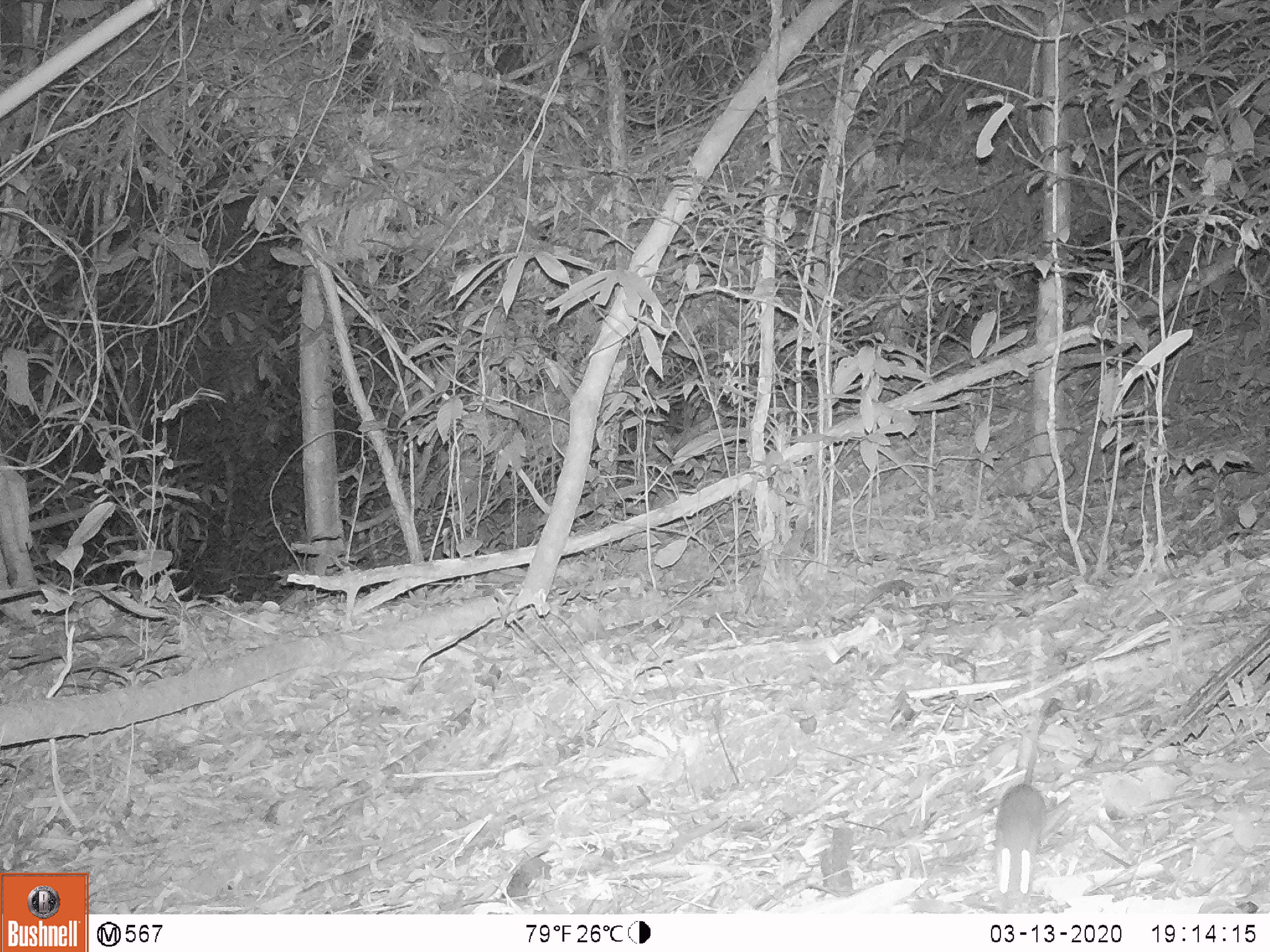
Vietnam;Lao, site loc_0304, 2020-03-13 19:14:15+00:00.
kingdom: Animalia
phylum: Chordata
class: Mammalia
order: Rodentia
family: Muridae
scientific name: Muridae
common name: old-world mice and rats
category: unidentified murid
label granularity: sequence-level